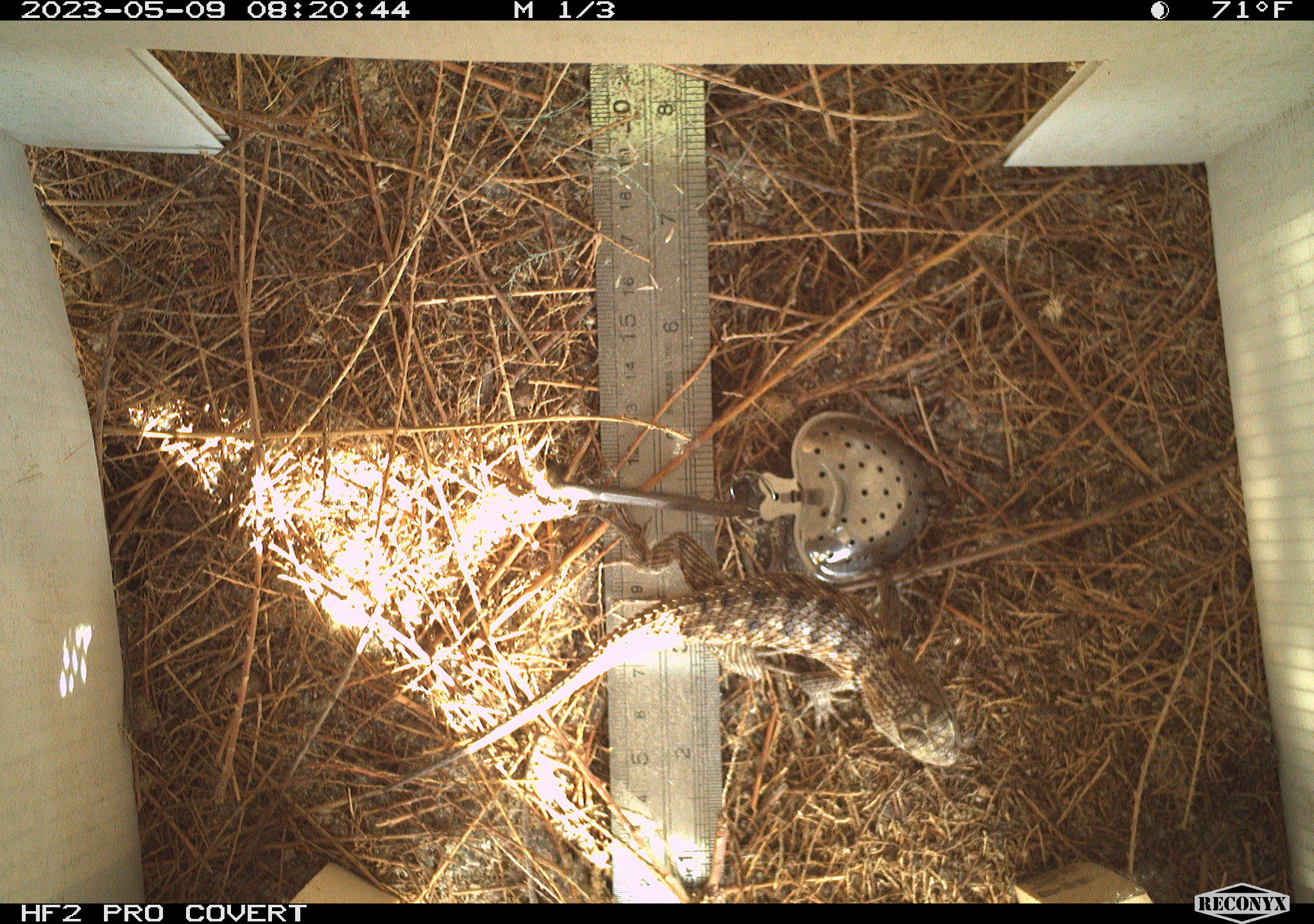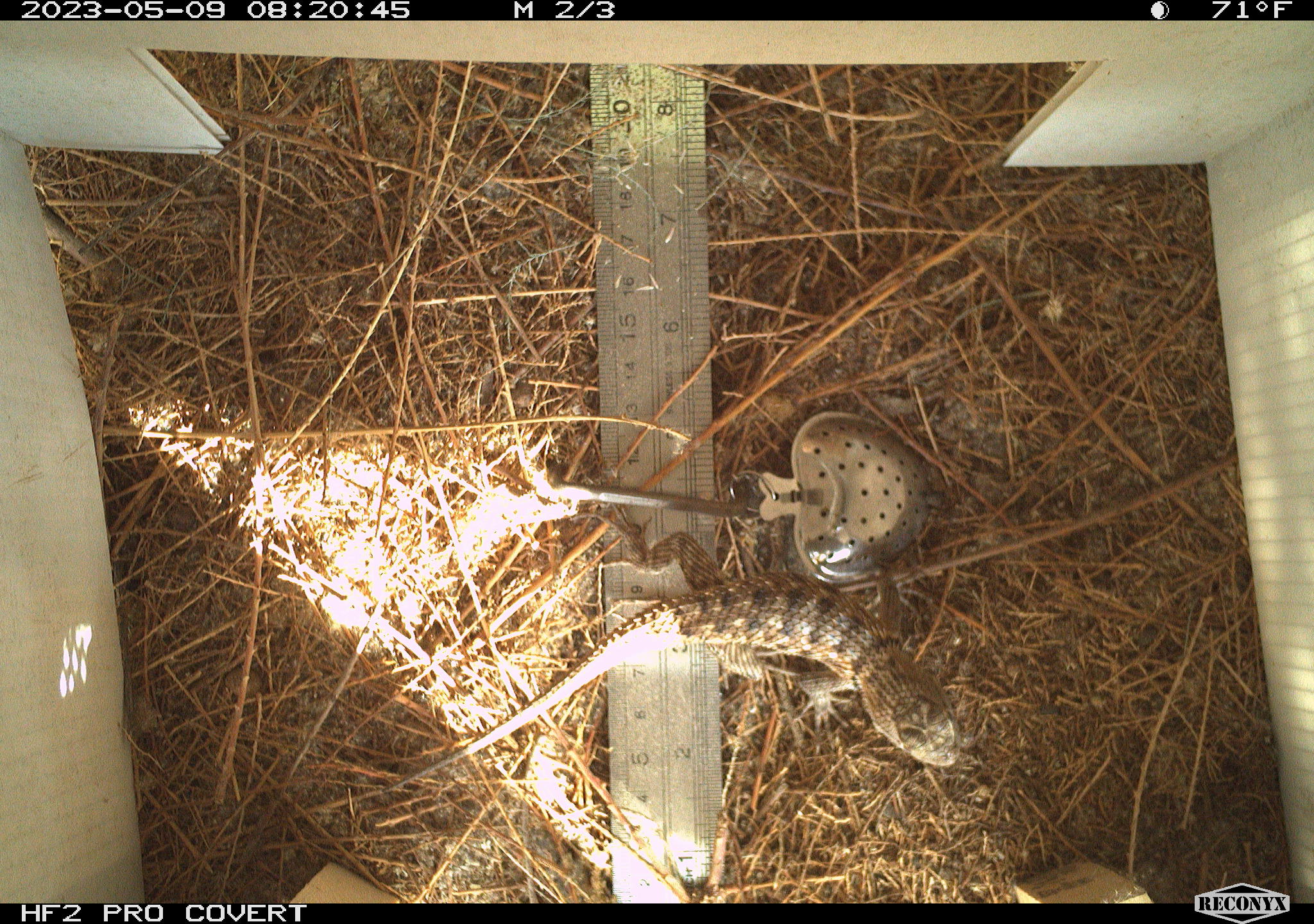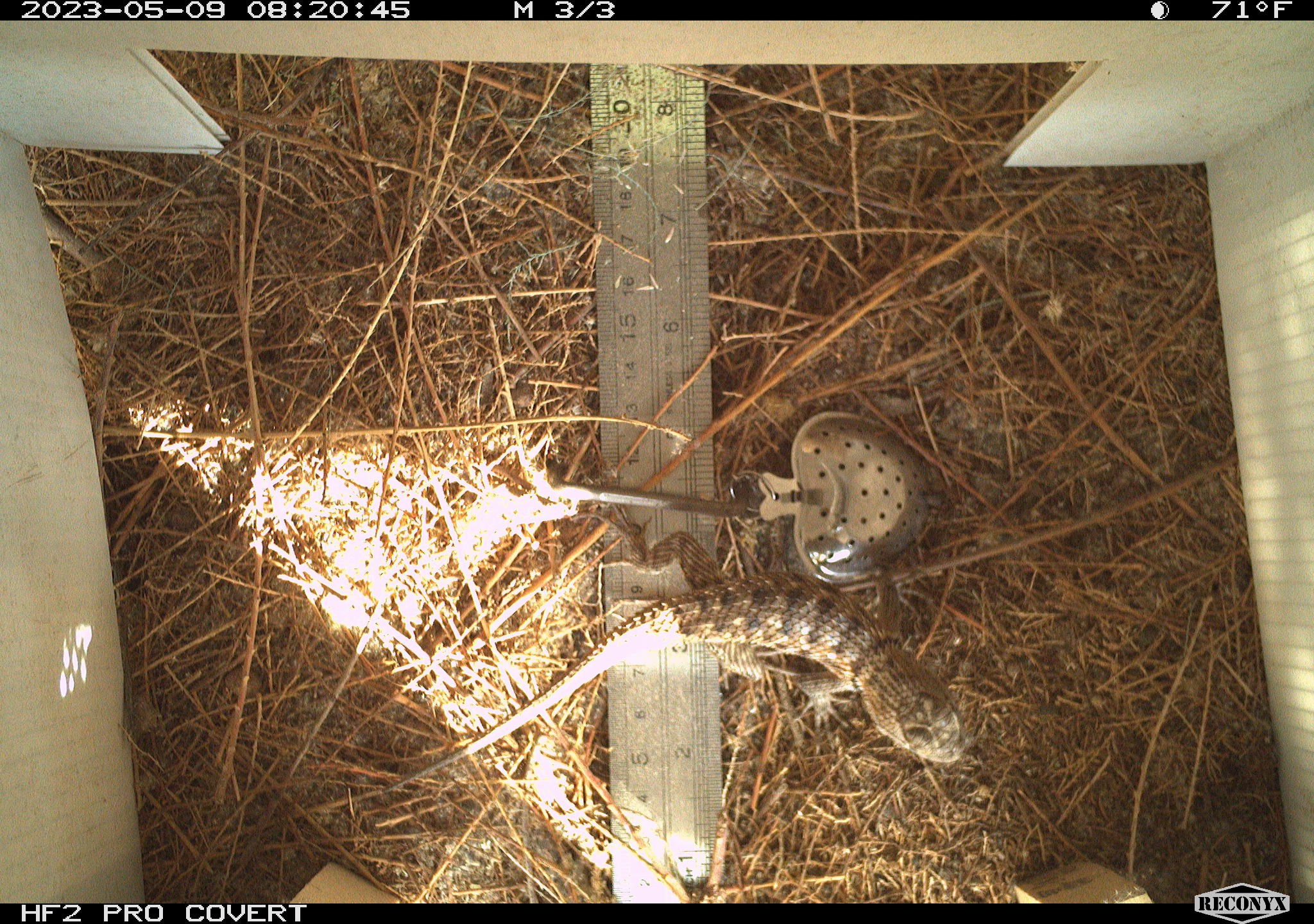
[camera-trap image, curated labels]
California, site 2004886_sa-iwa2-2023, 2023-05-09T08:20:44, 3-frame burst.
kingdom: Animalia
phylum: Chordata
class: Reptilia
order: Squamata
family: Phrynosomatidae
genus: Sceloporus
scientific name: Sceloporus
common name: spiny lizards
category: sceloporus species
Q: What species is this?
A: Sceloporus species (spiny lizards) (Sceloporus).